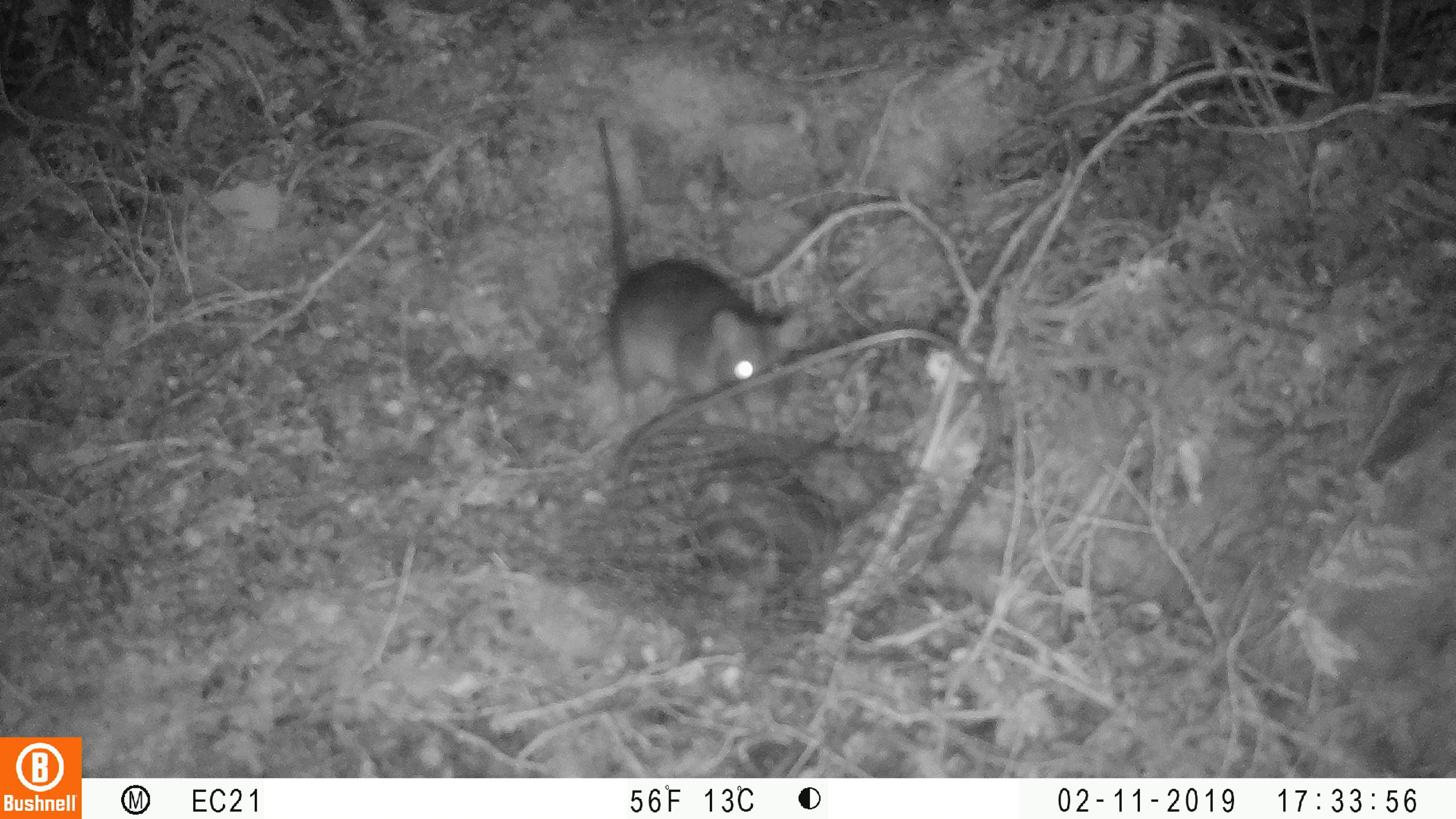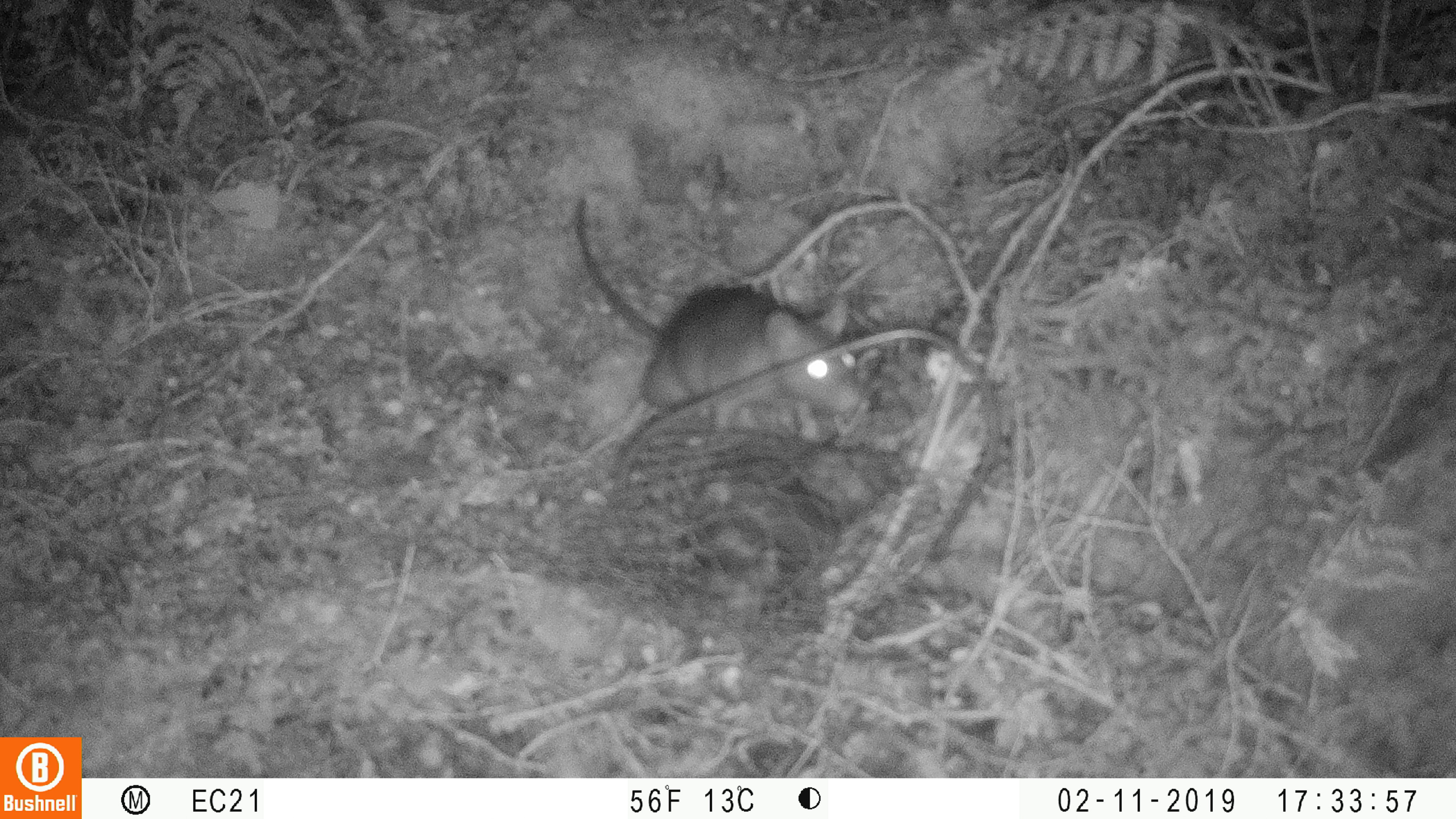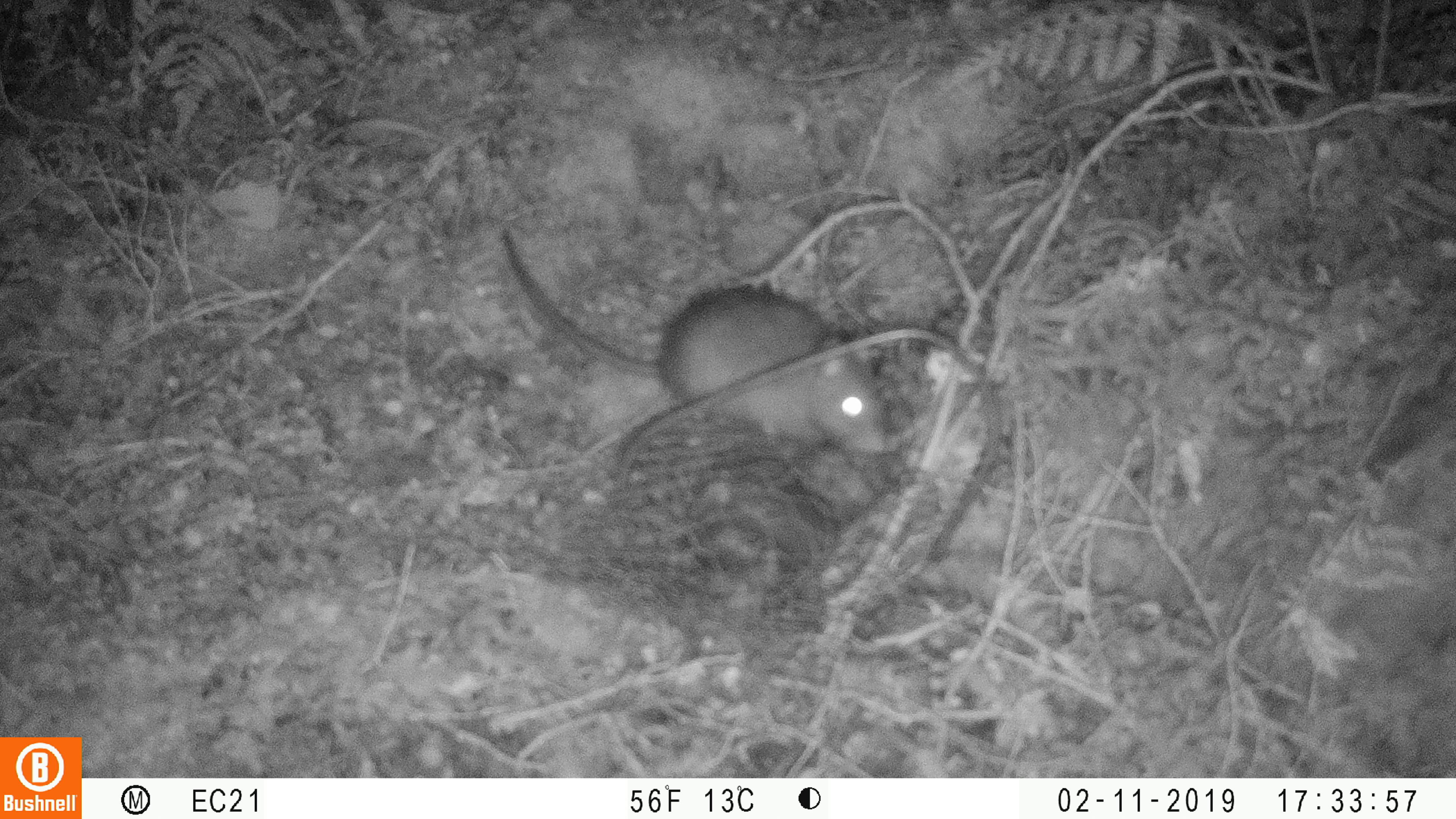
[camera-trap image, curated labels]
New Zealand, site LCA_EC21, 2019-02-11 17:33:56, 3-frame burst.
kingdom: Animalia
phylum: Chordata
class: Mammalia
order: Rodentia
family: Muridae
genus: Rattus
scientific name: Rattus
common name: rat